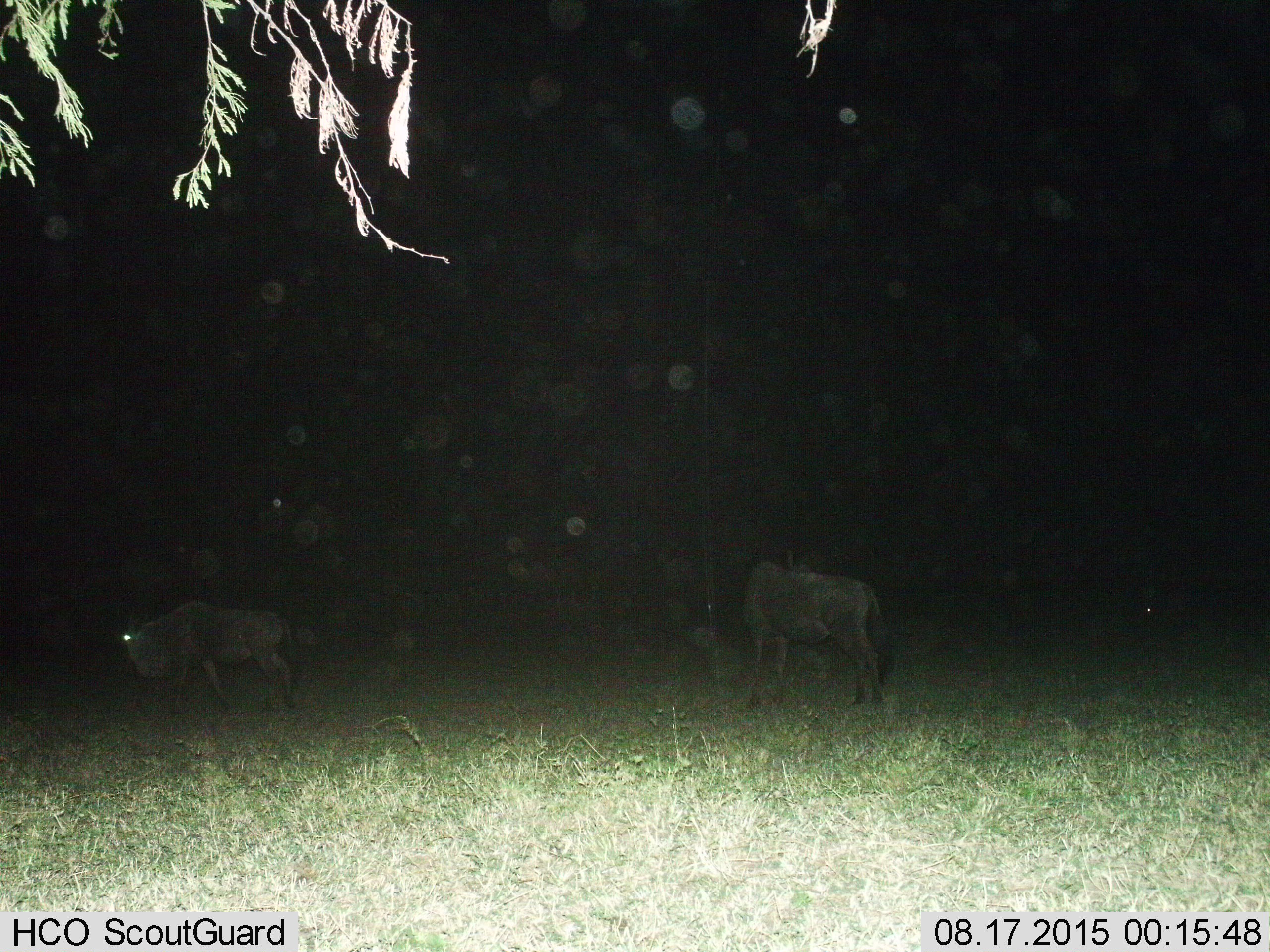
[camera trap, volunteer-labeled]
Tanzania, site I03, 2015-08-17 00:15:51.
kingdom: Animalia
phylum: Chordata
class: Mammalia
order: Artiodactyla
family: Bovidae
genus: Connochaetes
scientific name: Connochaetes taurinus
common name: blue wildebeest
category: wildebeest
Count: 2.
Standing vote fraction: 78%.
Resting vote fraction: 0%.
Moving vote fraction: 44%.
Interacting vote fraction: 0%.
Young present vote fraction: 0%.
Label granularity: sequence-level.